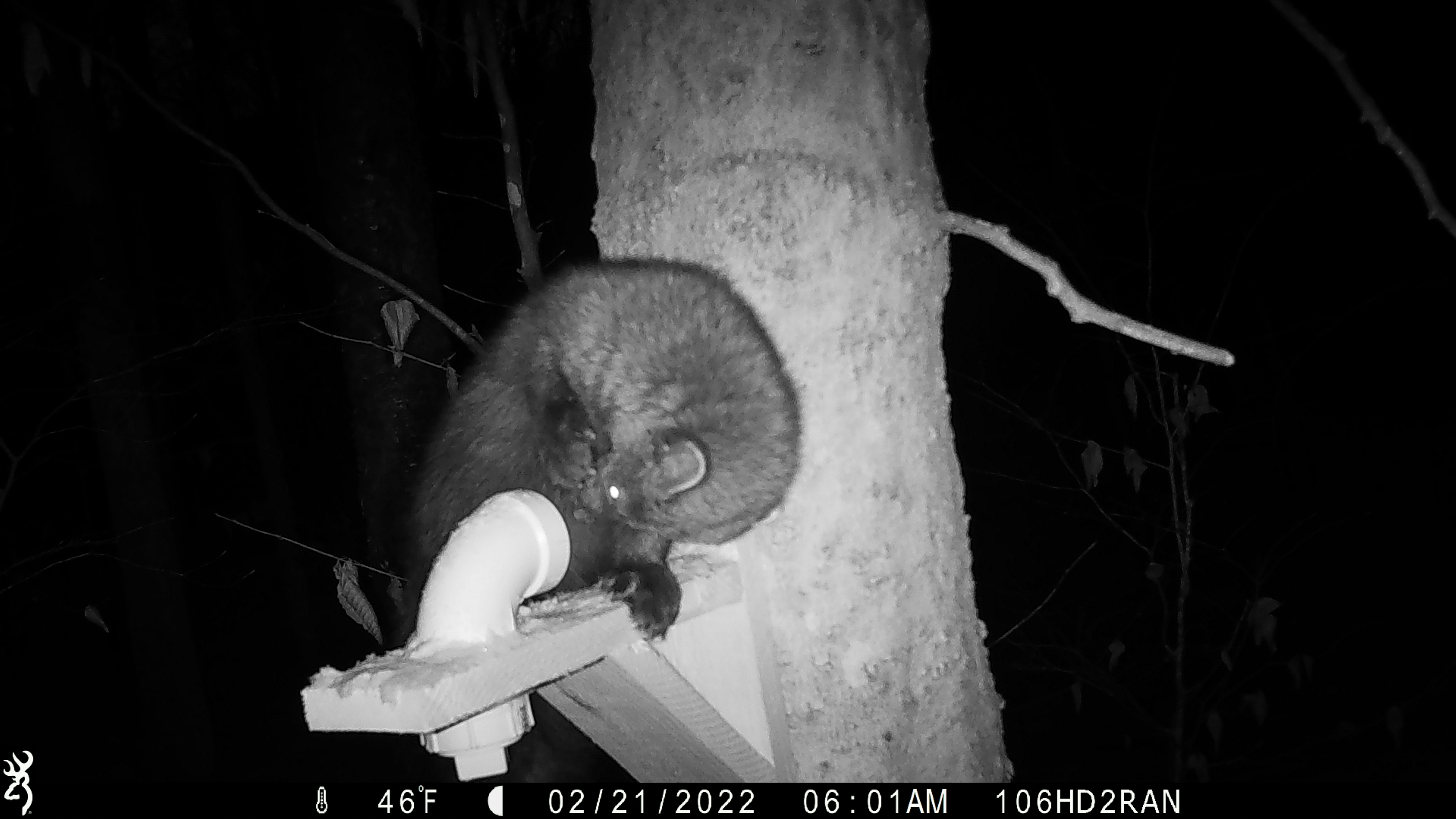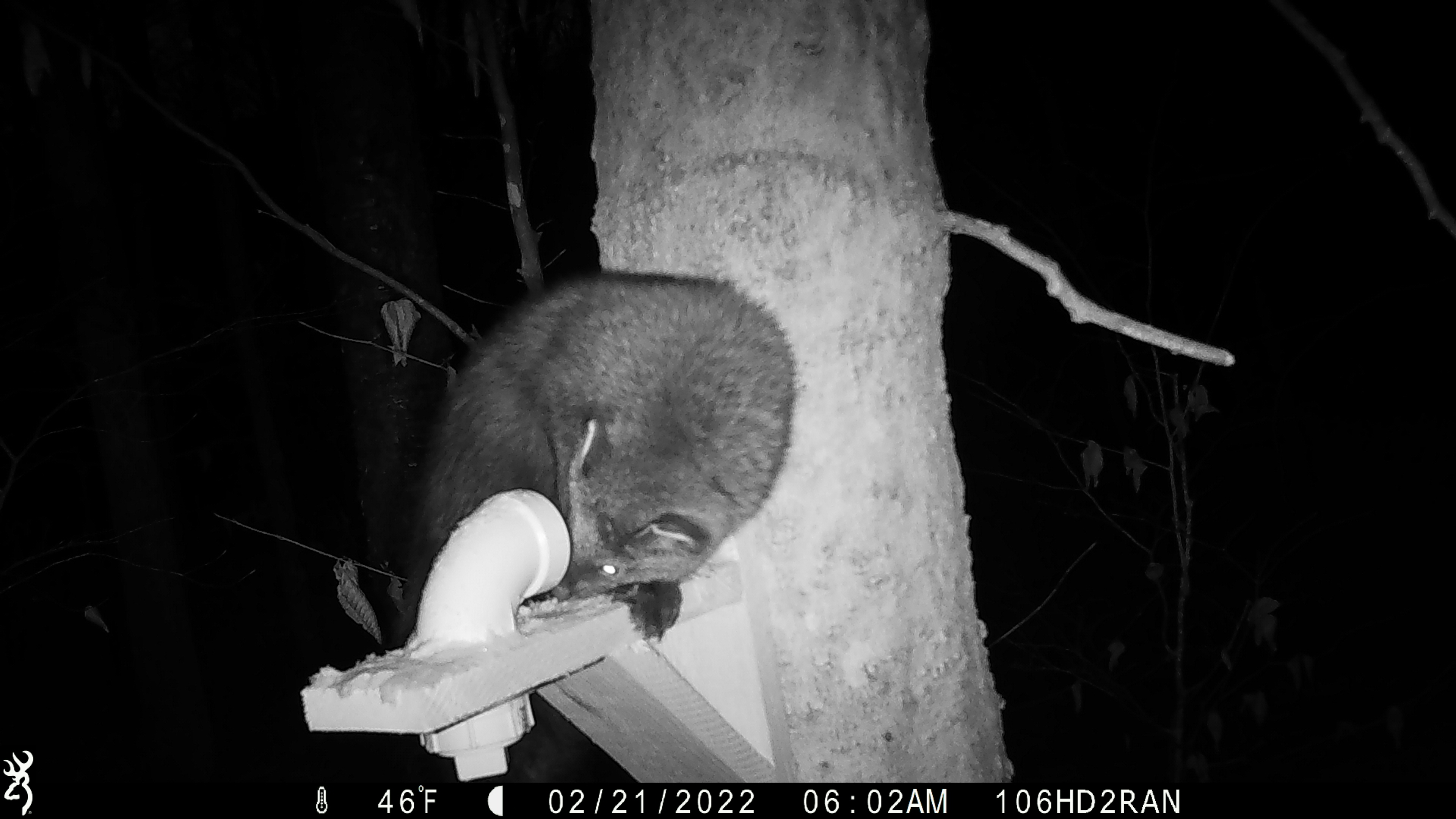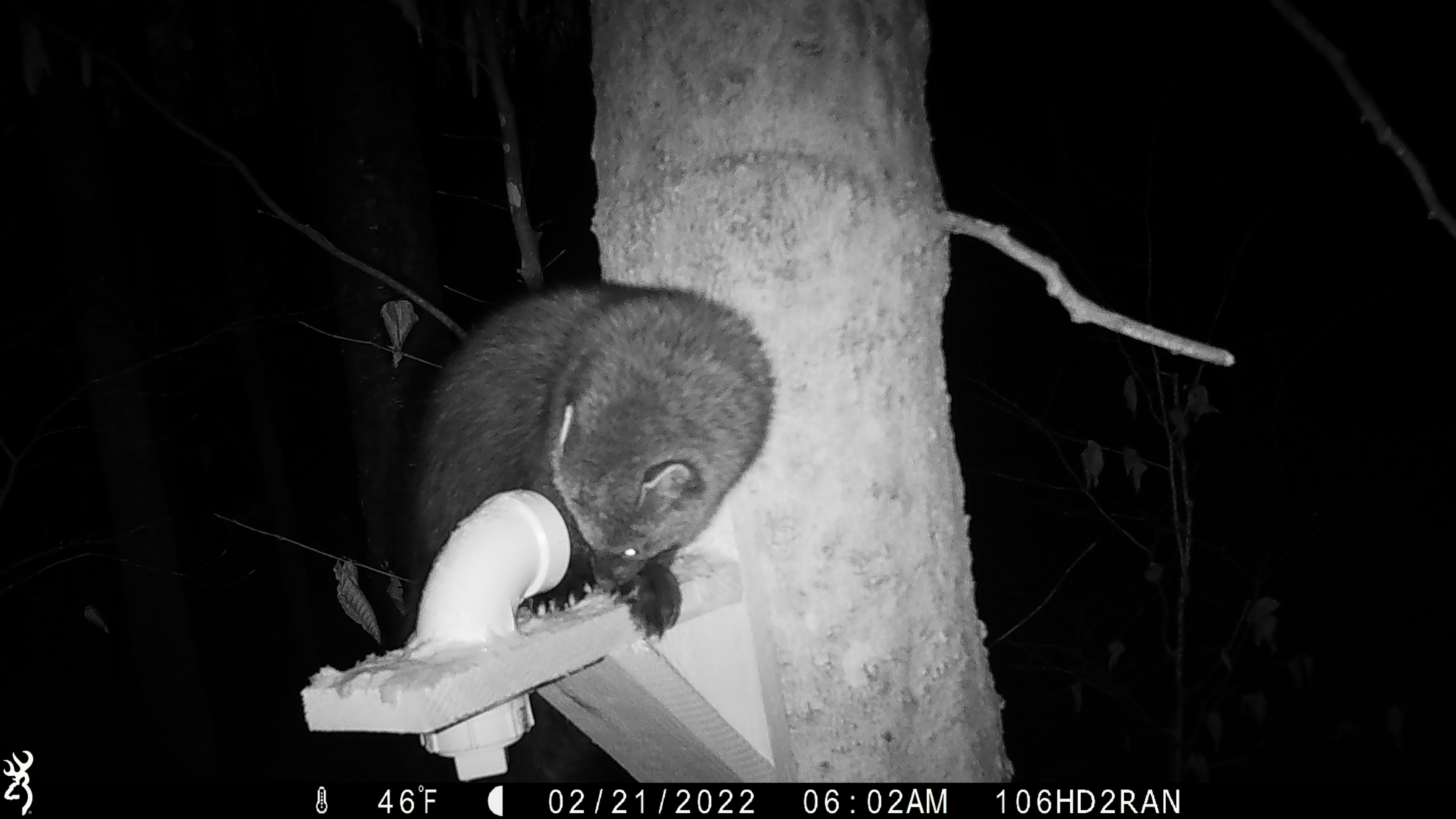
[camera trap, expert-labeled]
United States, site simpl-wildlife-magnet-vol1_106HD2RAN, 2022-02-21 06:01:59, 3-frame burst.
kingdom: Animalia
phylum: Chordata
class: Mammalia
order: Carnivora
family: Mustelidae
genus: Pekania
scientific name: Pekania pennanti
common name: fisher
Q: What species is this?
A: Fisher (Pekania pennanti).